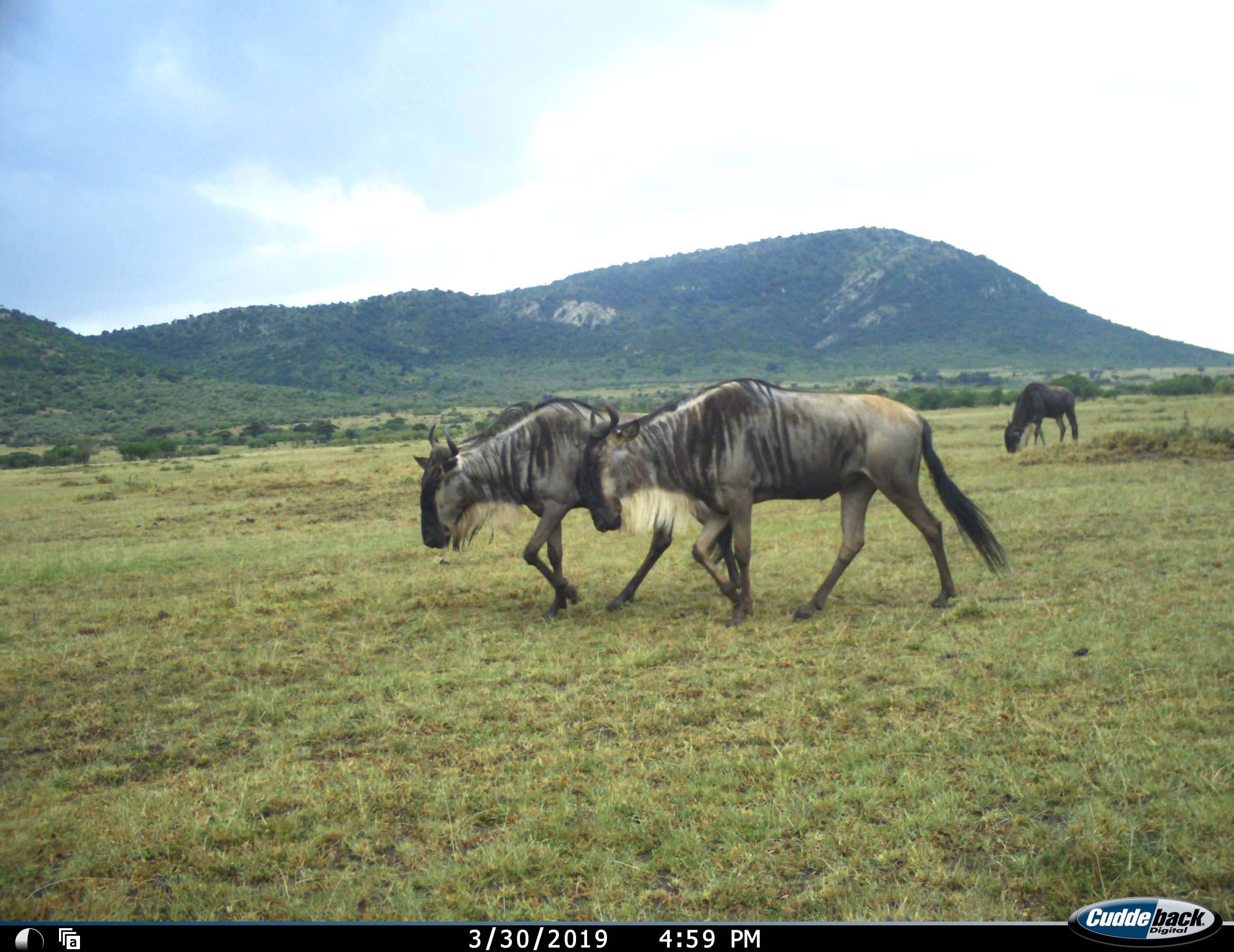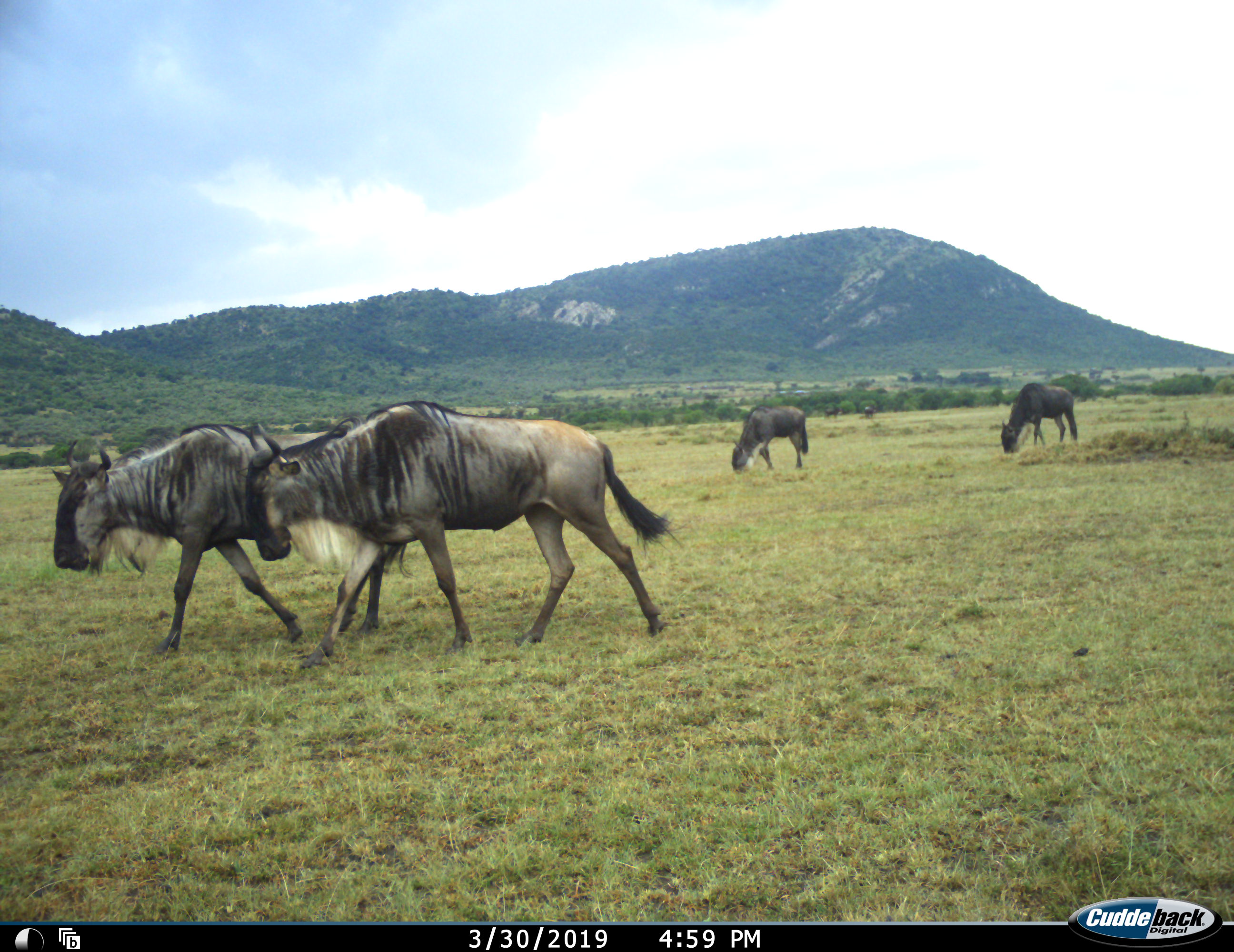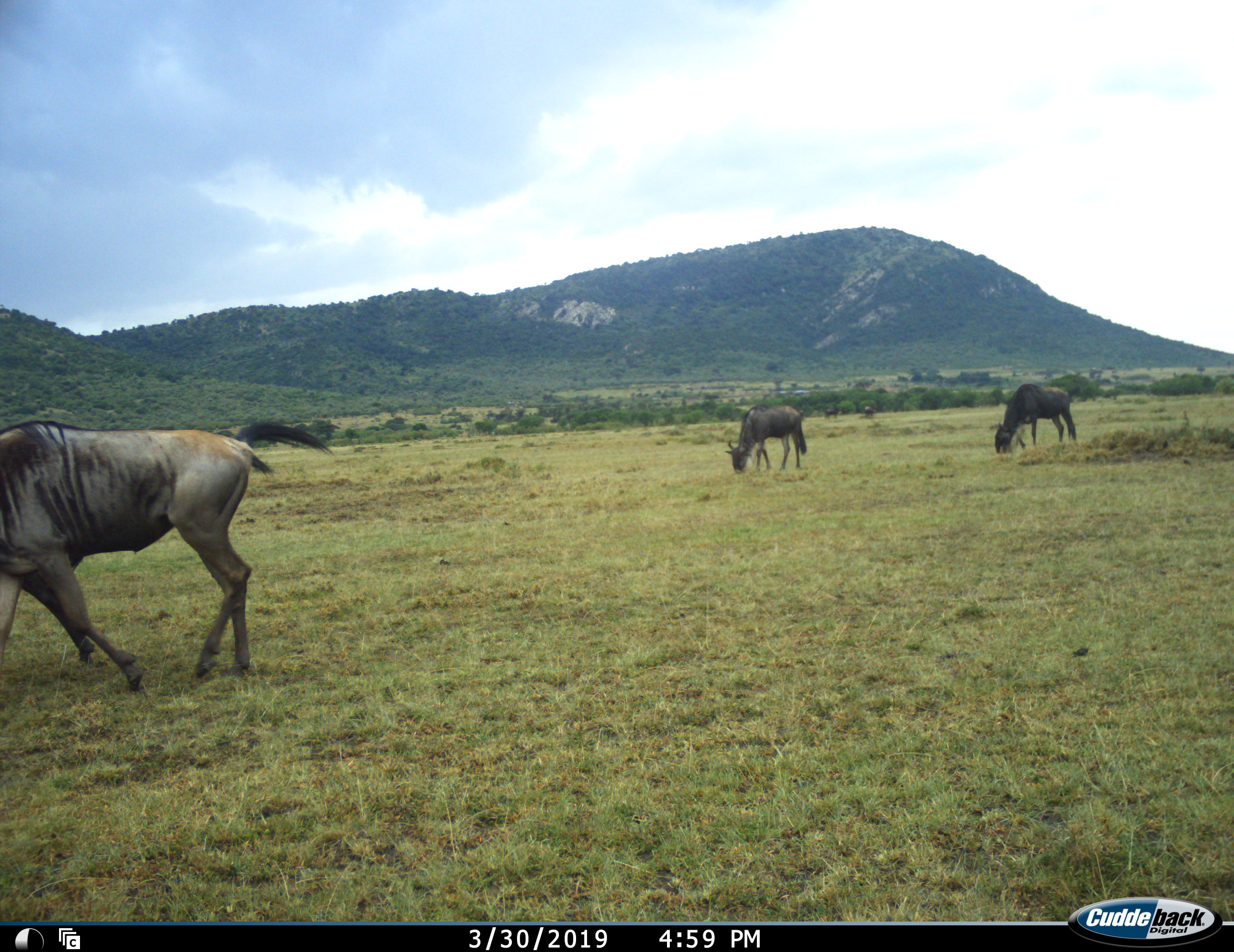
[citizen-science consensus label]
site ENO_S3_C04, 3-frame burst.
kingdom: Animalia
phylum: Chordata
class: Mammalia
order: Artiodactyla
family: Bovidae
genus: Connochaetes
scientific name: Connochaetes taurinus taurinus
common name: blue wildebeest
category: wildebeestblue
Wildebeestblue (blue wildebeest) (Connochaetes taurinus taurinus), count 4. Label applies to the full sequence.